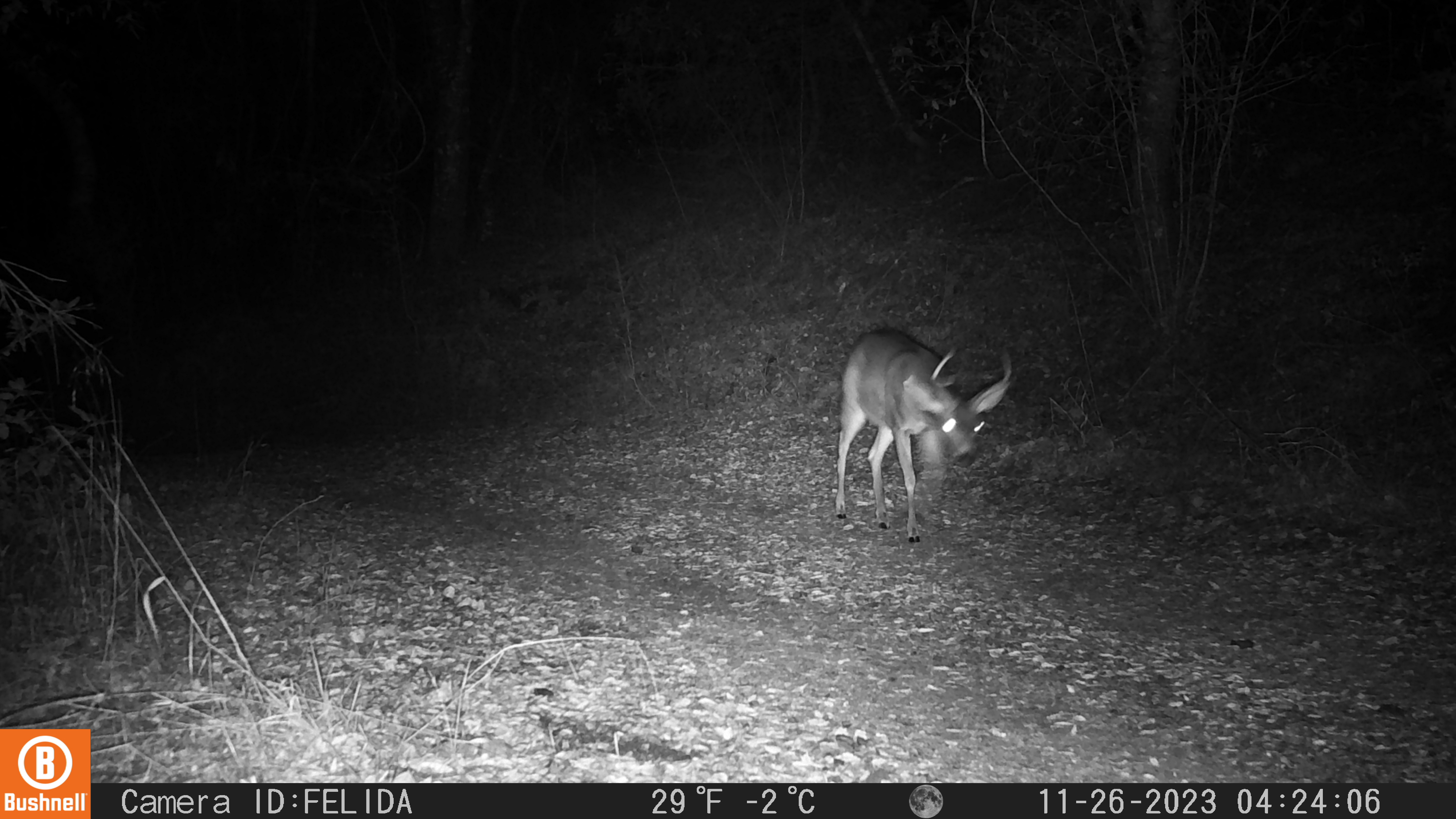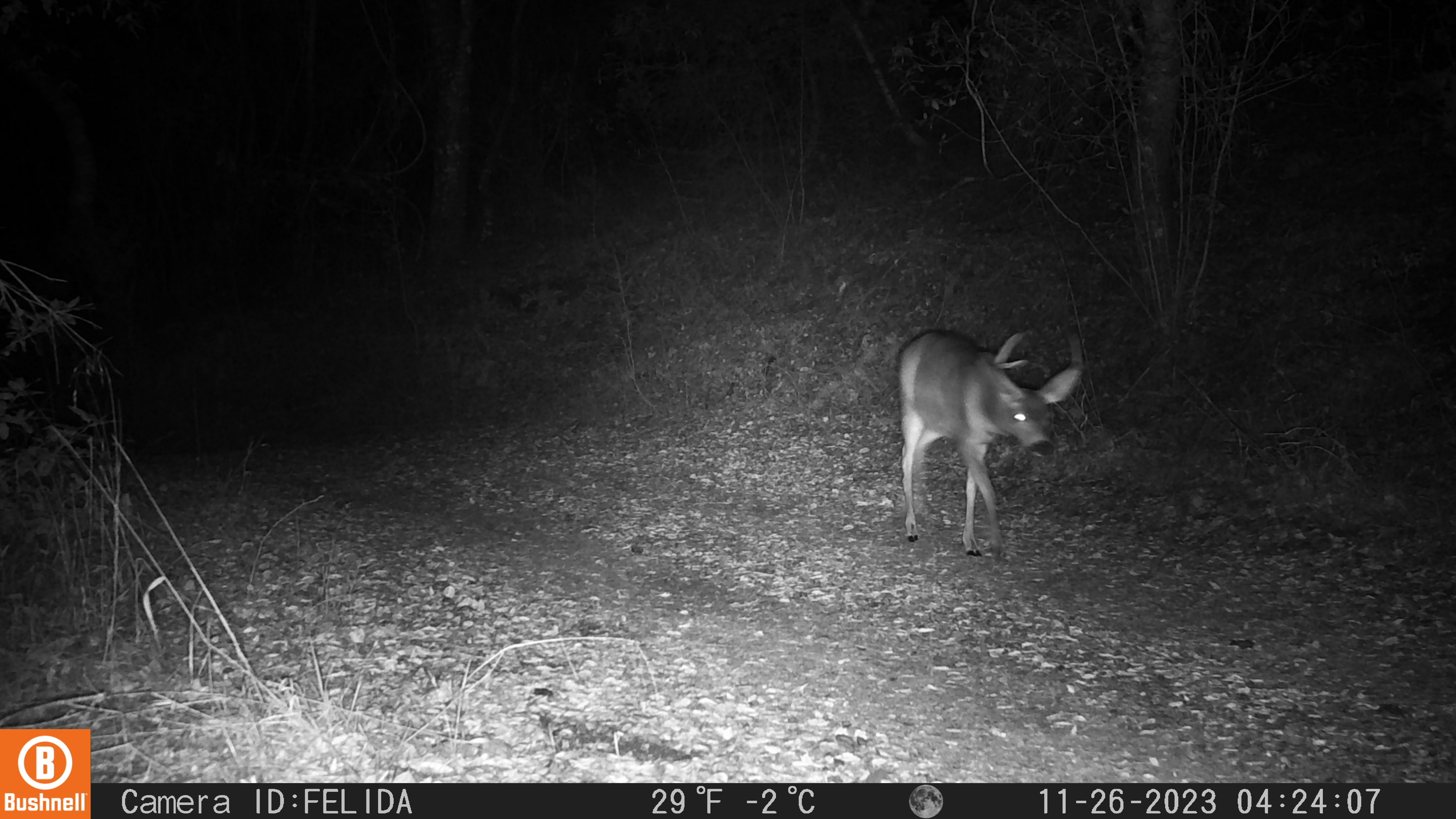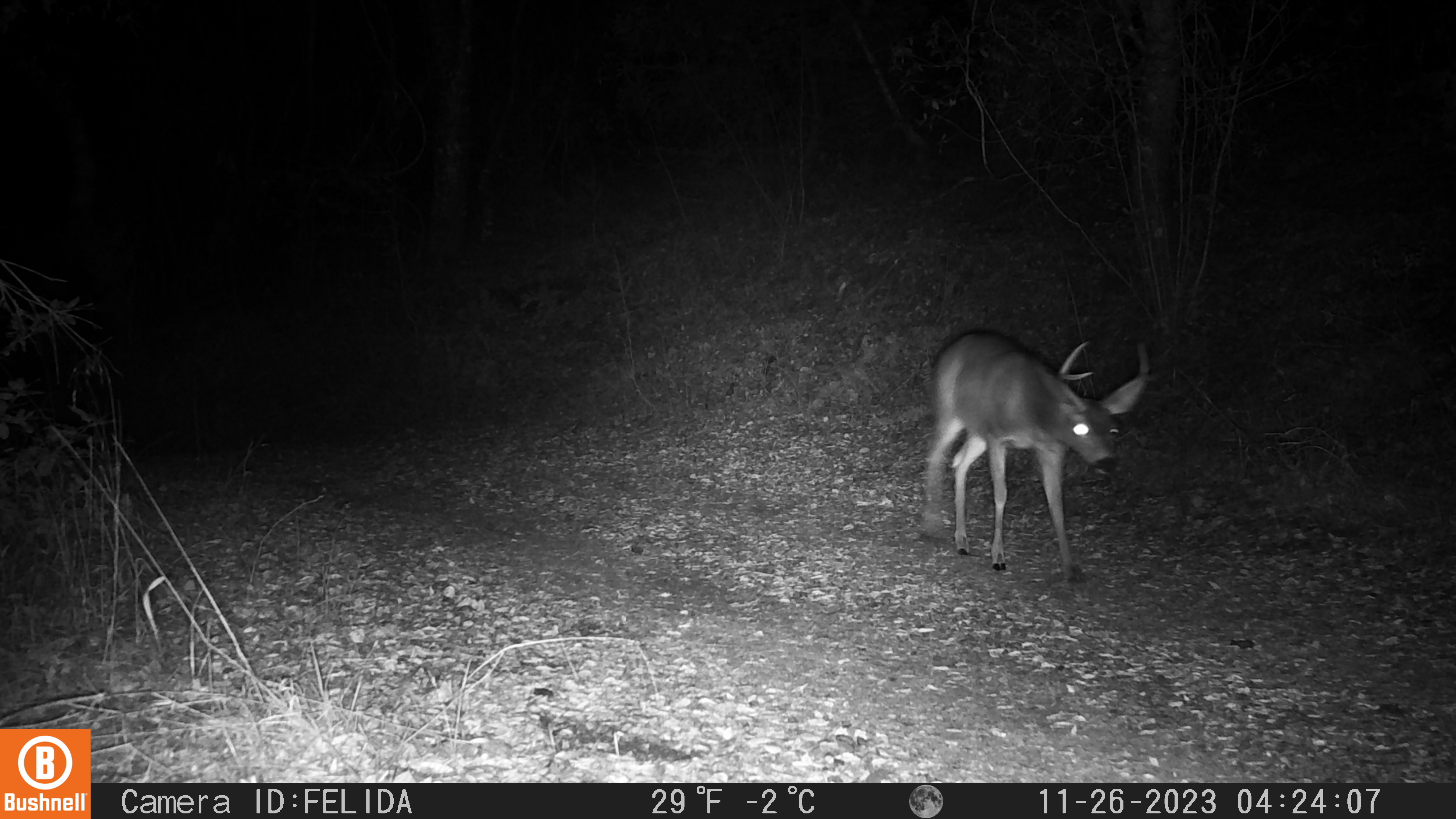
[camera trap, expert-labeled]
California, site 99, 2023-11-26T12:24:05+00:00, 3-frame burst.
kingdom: Animalia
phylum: Chordata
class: Mammalia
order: Artiodactyla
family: Cervidae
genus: Odocoileus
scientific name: Odocoileus hemionus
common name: mule deer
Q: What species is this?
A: Mule deer (Odocoileus hemionus).